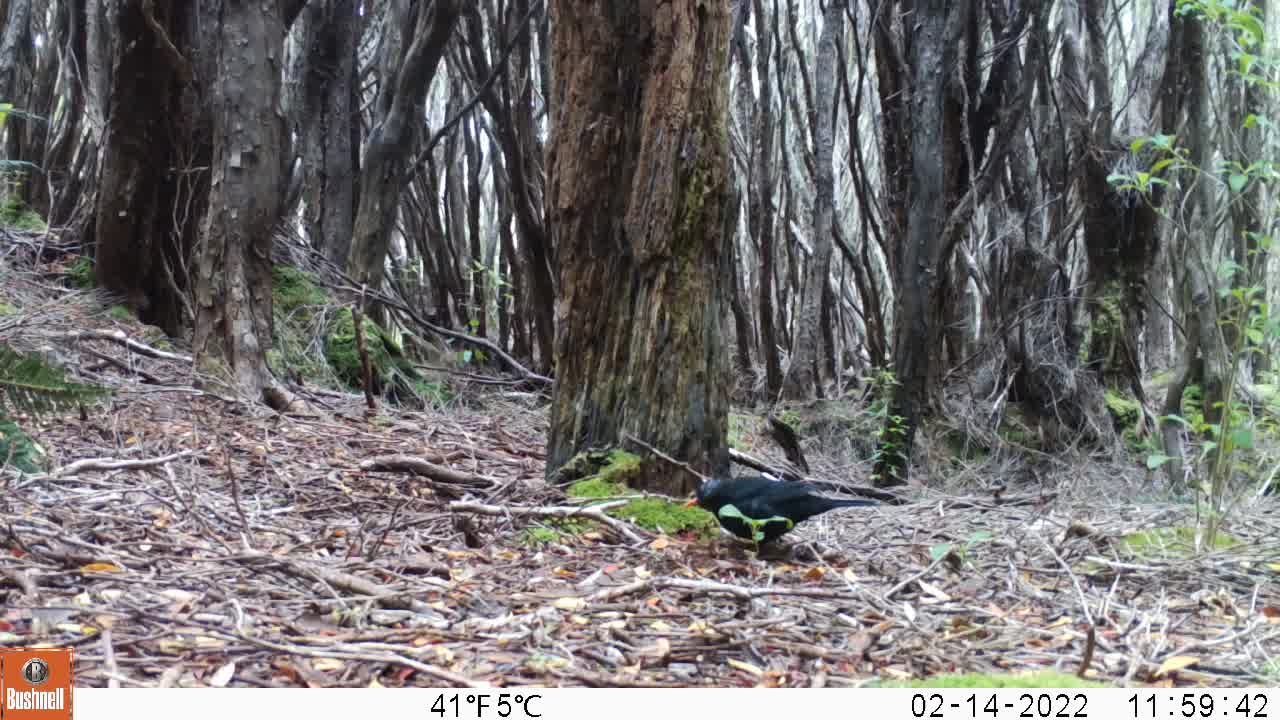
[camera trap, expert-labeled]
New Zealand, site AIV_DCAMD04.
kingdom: Animalia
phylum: Chordata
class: Aves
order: Passeriformes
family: Turdidae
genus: Turdus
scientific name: Turdus merula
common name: eurasian blackbird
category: blackbird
Blackbird (eurasian blackbird) (Turdus merula).